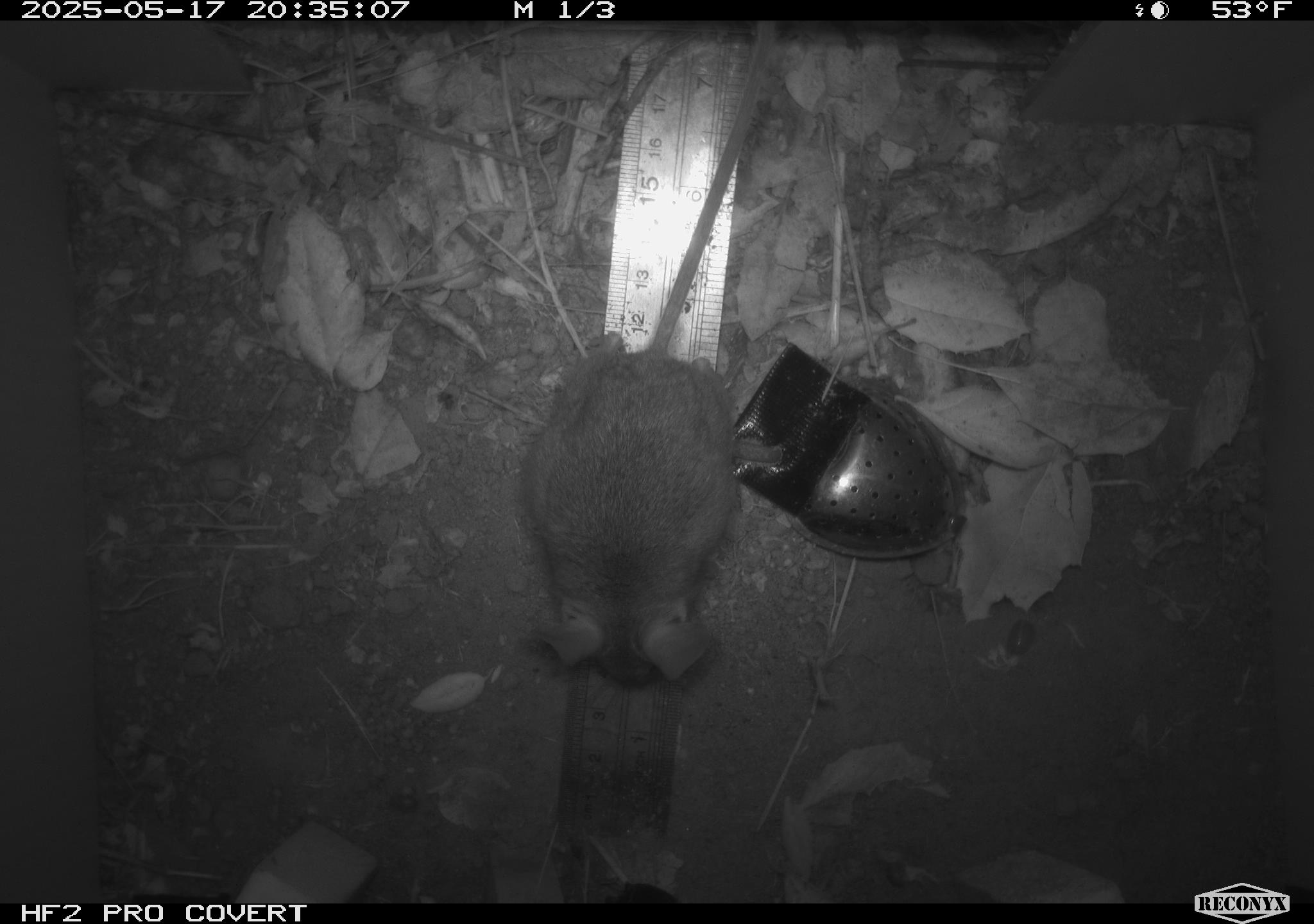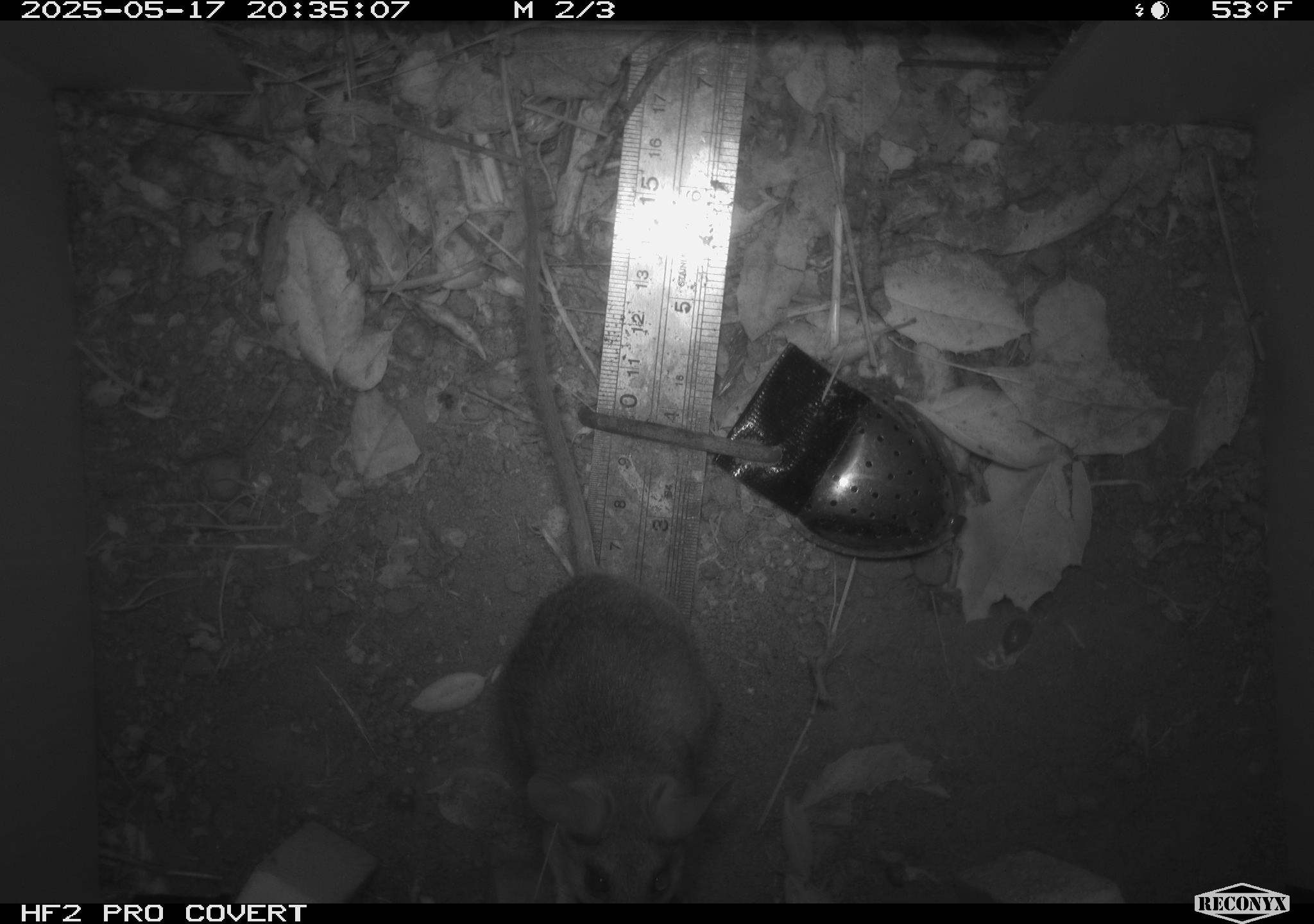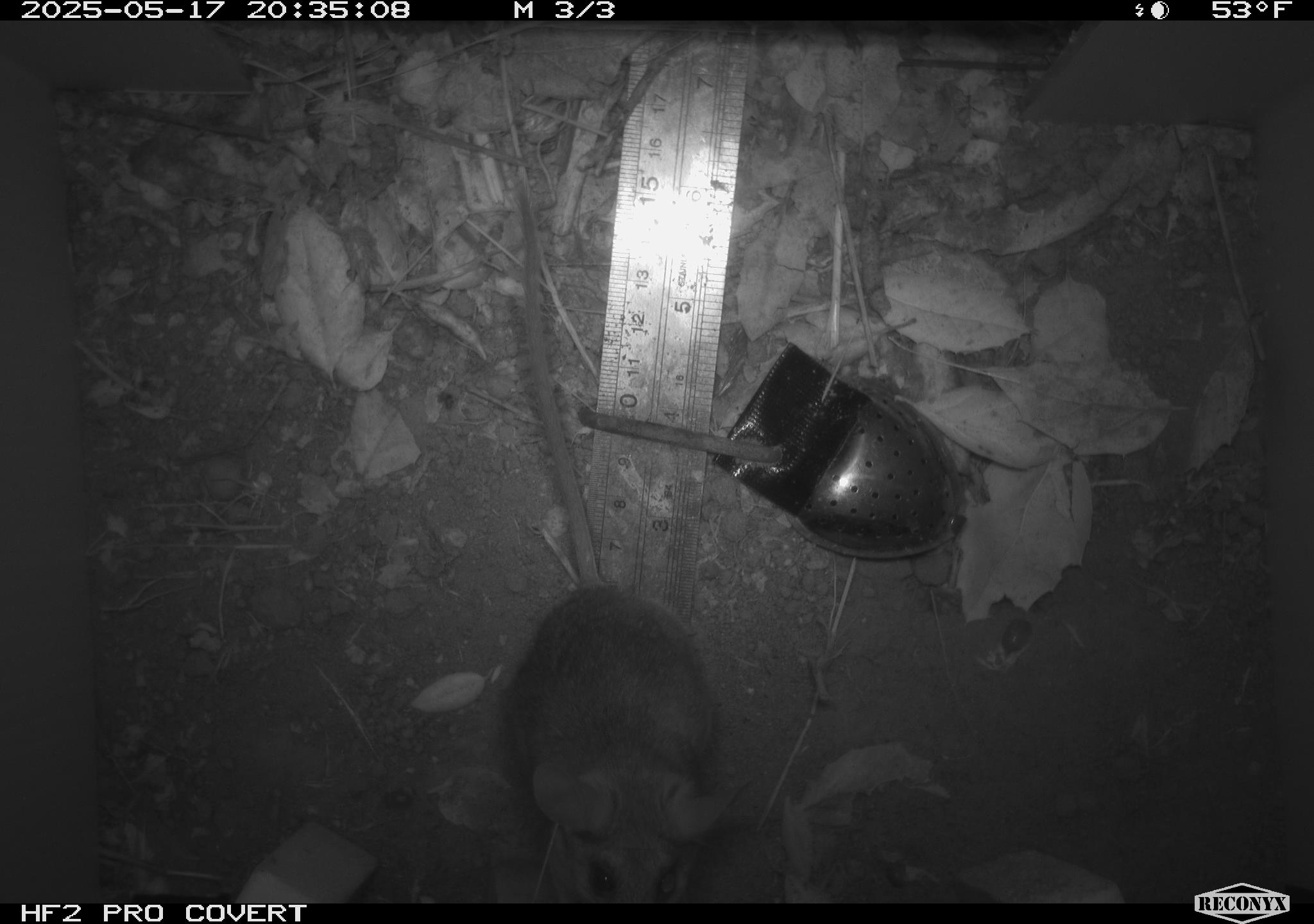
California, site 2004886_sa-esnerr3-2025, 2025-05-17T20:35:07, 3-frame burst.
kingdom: Animalia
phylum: Chordata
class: Mammalia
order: Rodentia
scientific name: Rodentia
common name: rodent